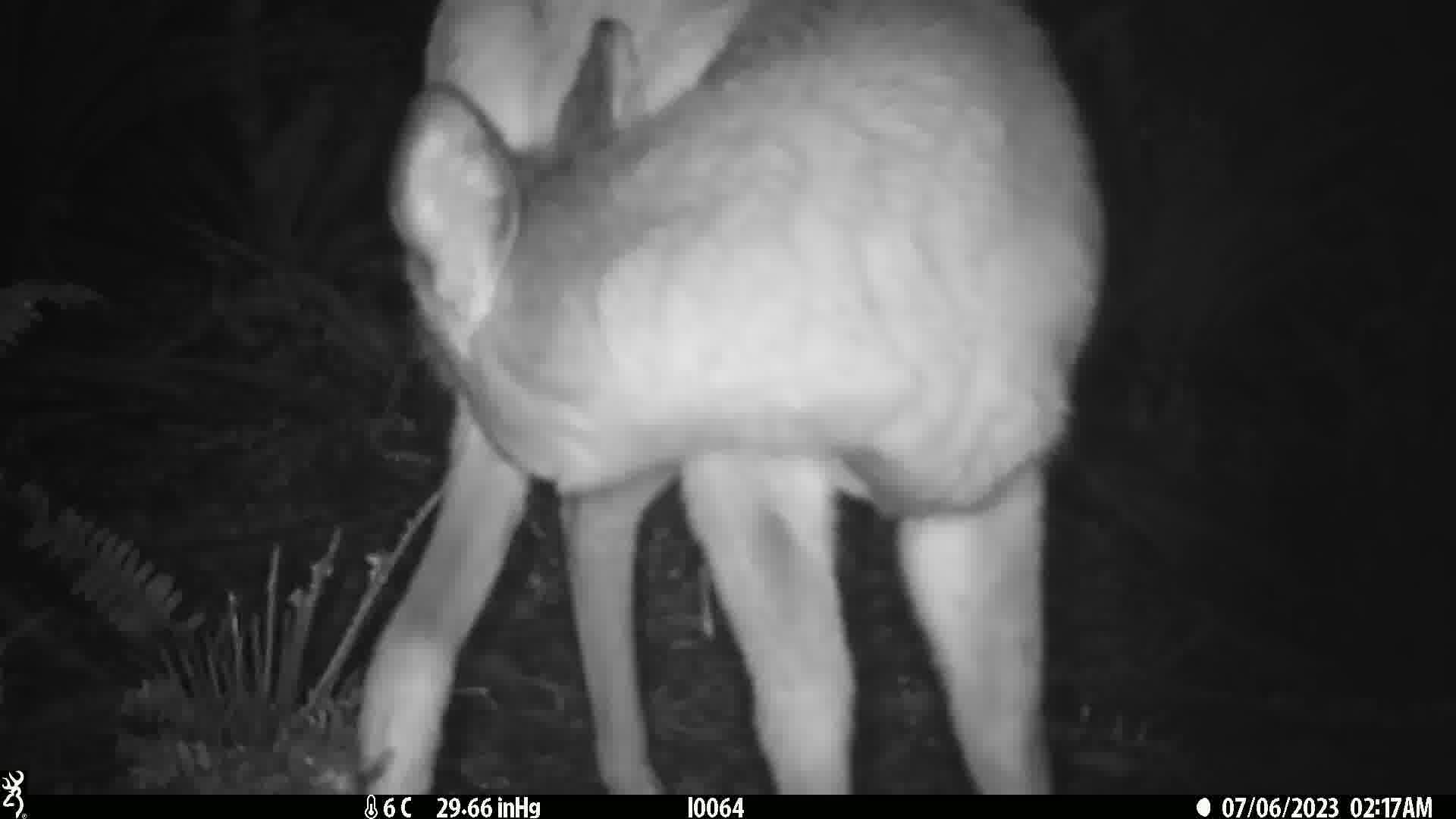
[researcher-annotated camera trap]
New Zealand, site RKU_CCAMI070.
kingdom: Animalia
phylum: Chordata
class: Mammalia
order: Artiodactyla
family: Cervidae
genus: Odocoileus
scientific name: Odocoileus virginianus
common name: white-tailed deer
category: white tailed deer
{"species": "white tailed deer (white-tailed deer) (Odocoileus virginianus)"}